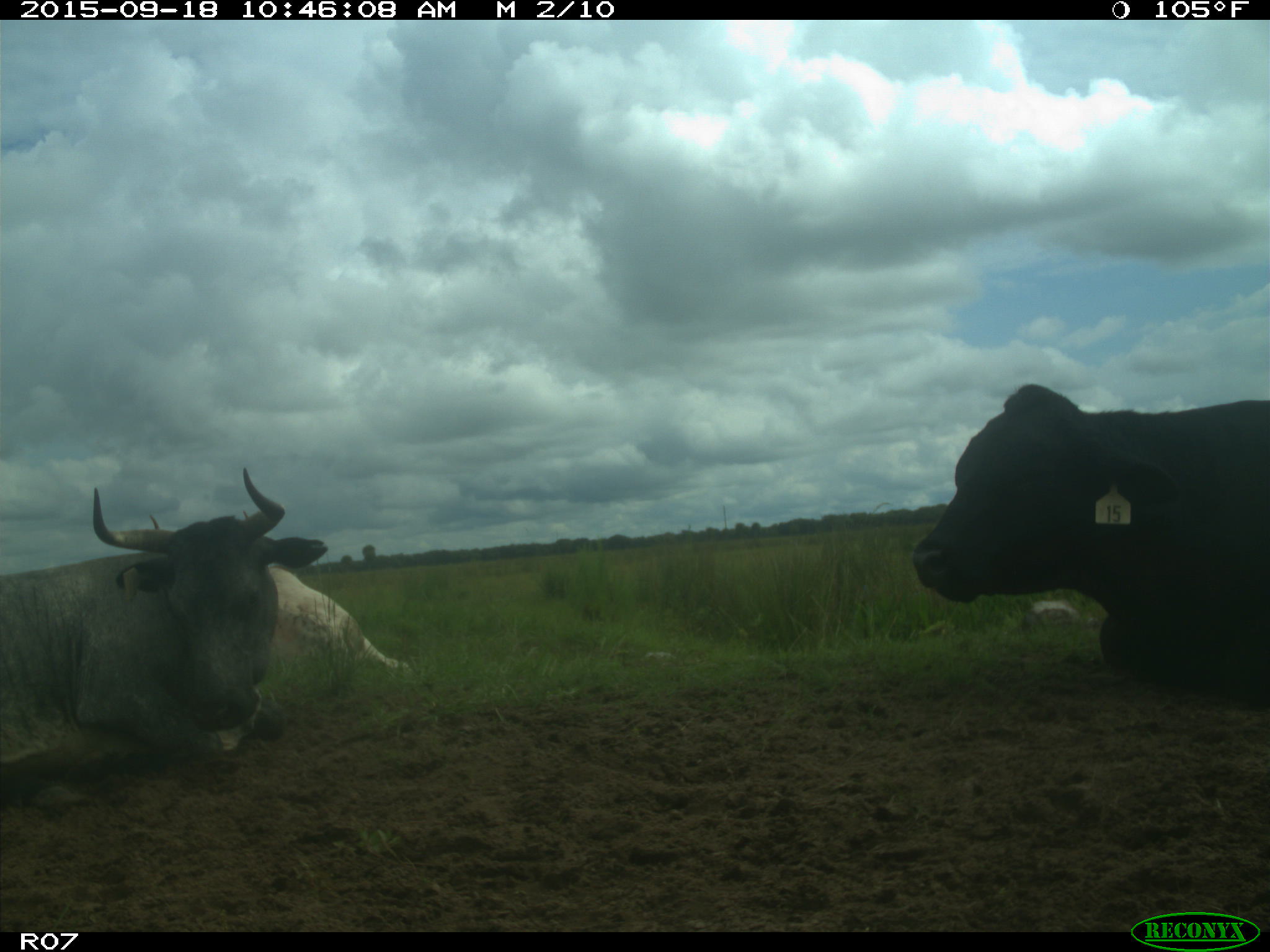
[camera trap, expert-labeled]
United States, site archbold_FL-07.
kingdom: Animalia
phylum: Chordata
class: Mammalia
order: Artiodactyla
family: Bovidae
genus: Bos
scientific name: Bos taurus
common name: domestic cow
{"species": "Bos taurus (domestic cow)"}